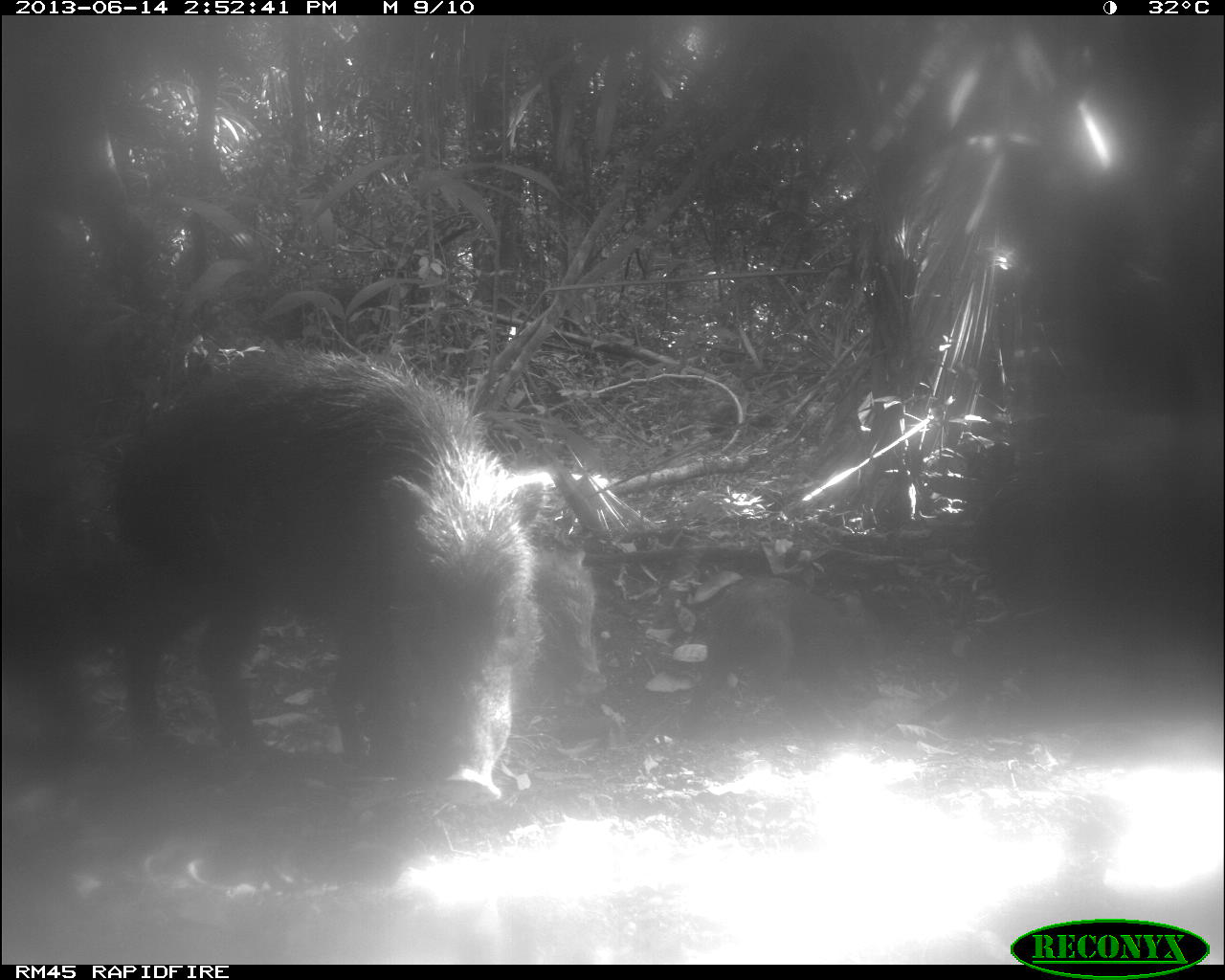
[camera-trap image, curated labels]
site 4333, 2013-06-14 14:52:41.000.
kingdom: Animalia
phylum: Chordata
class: Mammalia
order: Artiodactyla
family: Tayassuidae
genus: Tayassu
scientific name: Tayassu pecari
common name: white-lipped peccary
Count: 3.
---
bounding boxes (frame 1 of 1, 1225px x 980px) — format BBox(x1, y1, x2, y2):
tayassu pecari: BBox(113, 344, 542, 808); BBox(327, 543, 607, 766); BBox(681, 575, 865, 736)